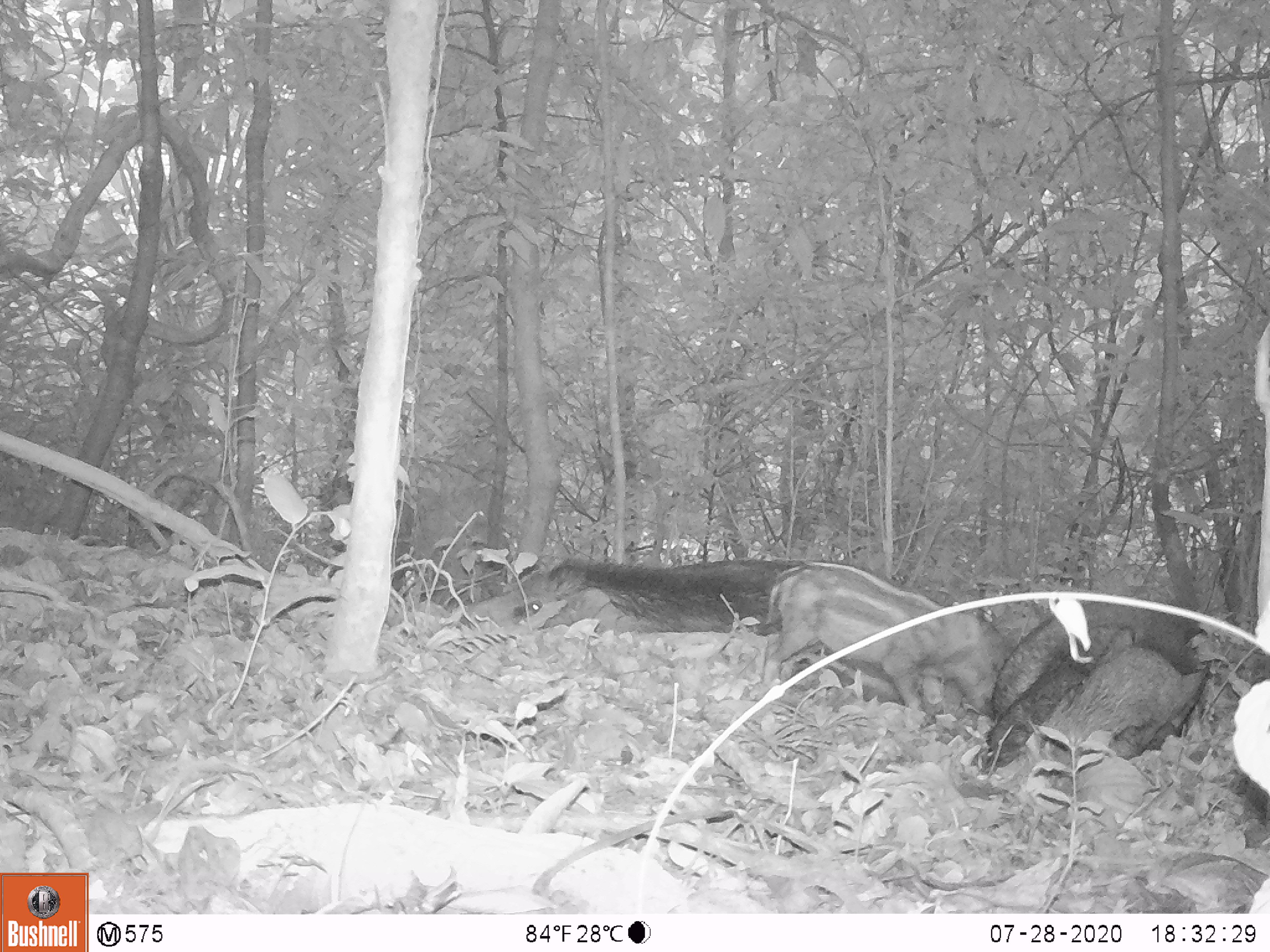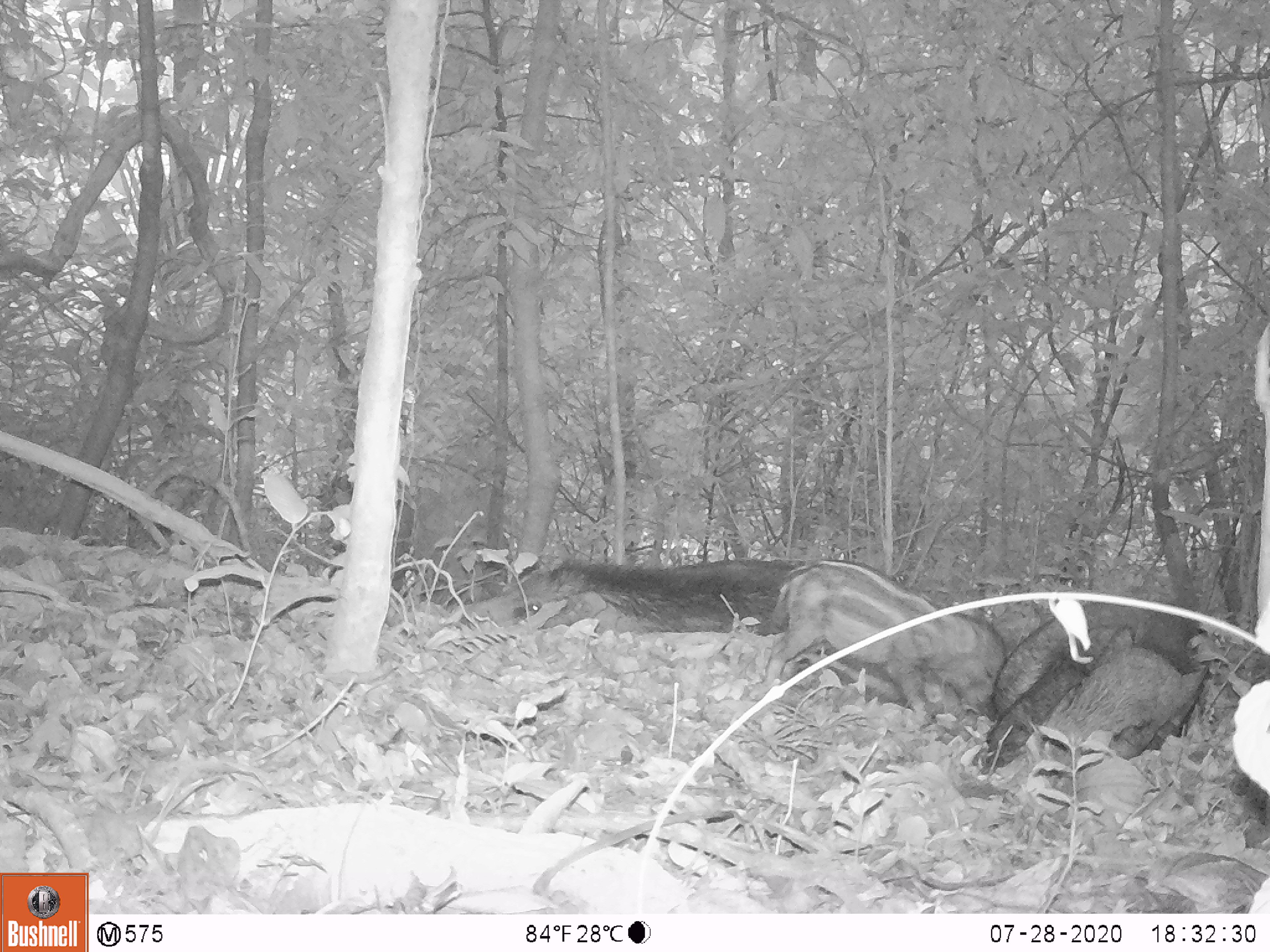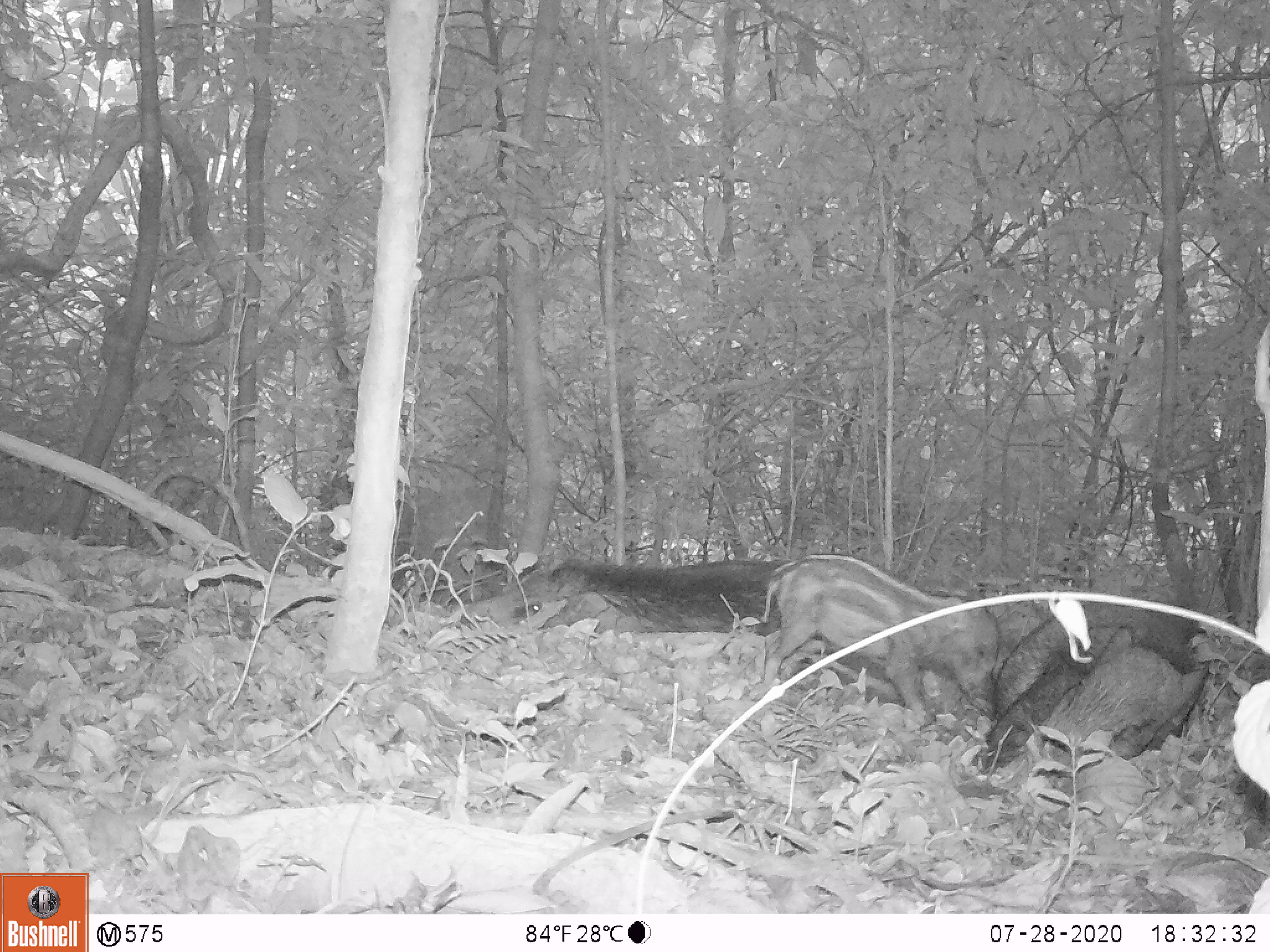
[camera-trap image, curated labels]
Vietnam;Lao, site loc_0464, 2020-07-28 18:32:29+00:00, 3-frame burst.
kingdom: Animalia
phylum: Chordata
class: Mammalia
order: Artiodactyla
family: Suidae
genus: Sus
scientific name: Sus scrofa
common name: eurasian wild pig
Eurasian wild pig (Sus scrofa). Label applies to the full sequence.